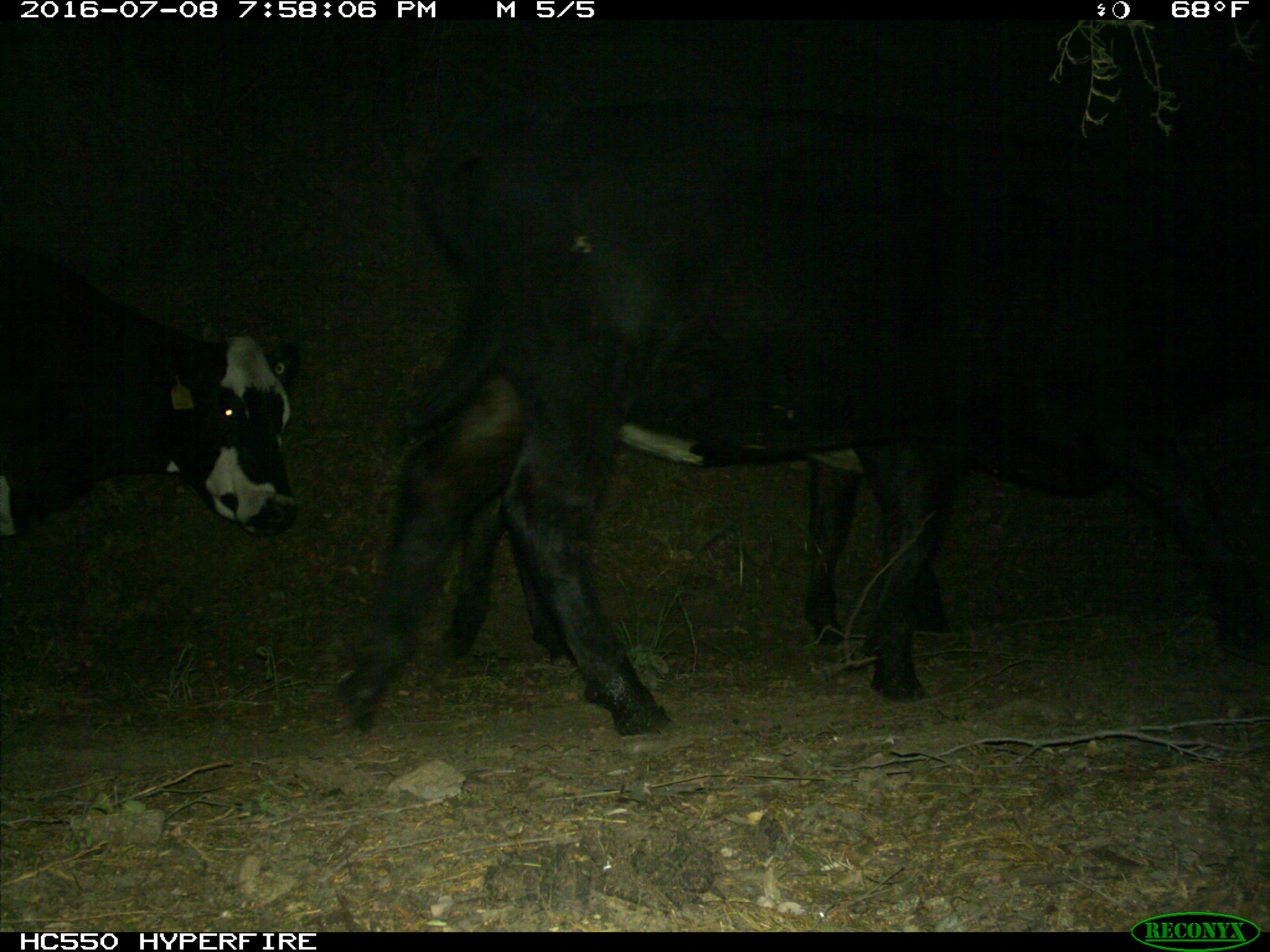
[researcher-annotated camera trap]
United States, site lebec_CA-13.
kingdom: Animalia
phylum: Chordata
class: Mammalia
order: Artiodactyla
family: Bovidae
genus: Bos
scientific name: Bos taurus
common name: domestic cow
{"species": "Bos taurus (domestic cow)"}